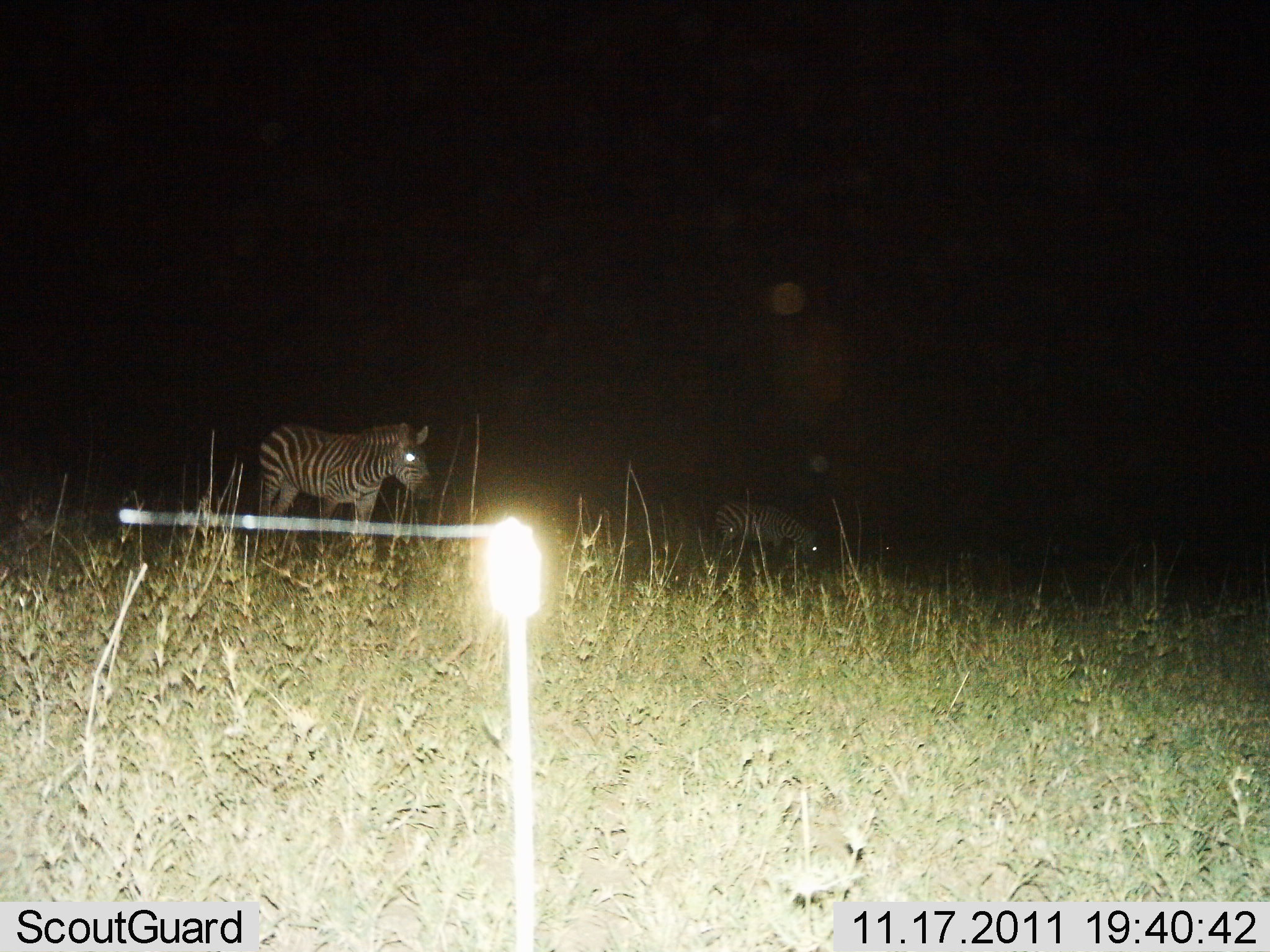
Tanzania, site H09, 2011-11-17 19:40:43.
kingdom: Animalia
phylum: Chordata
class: Mammalia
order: Perissodactyla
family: Equidae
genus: Equus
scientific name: Equus quagga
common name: plains zebra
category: zebra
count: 2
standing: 93%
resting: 0%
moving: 7%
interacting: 0%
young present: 0%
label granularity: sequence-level